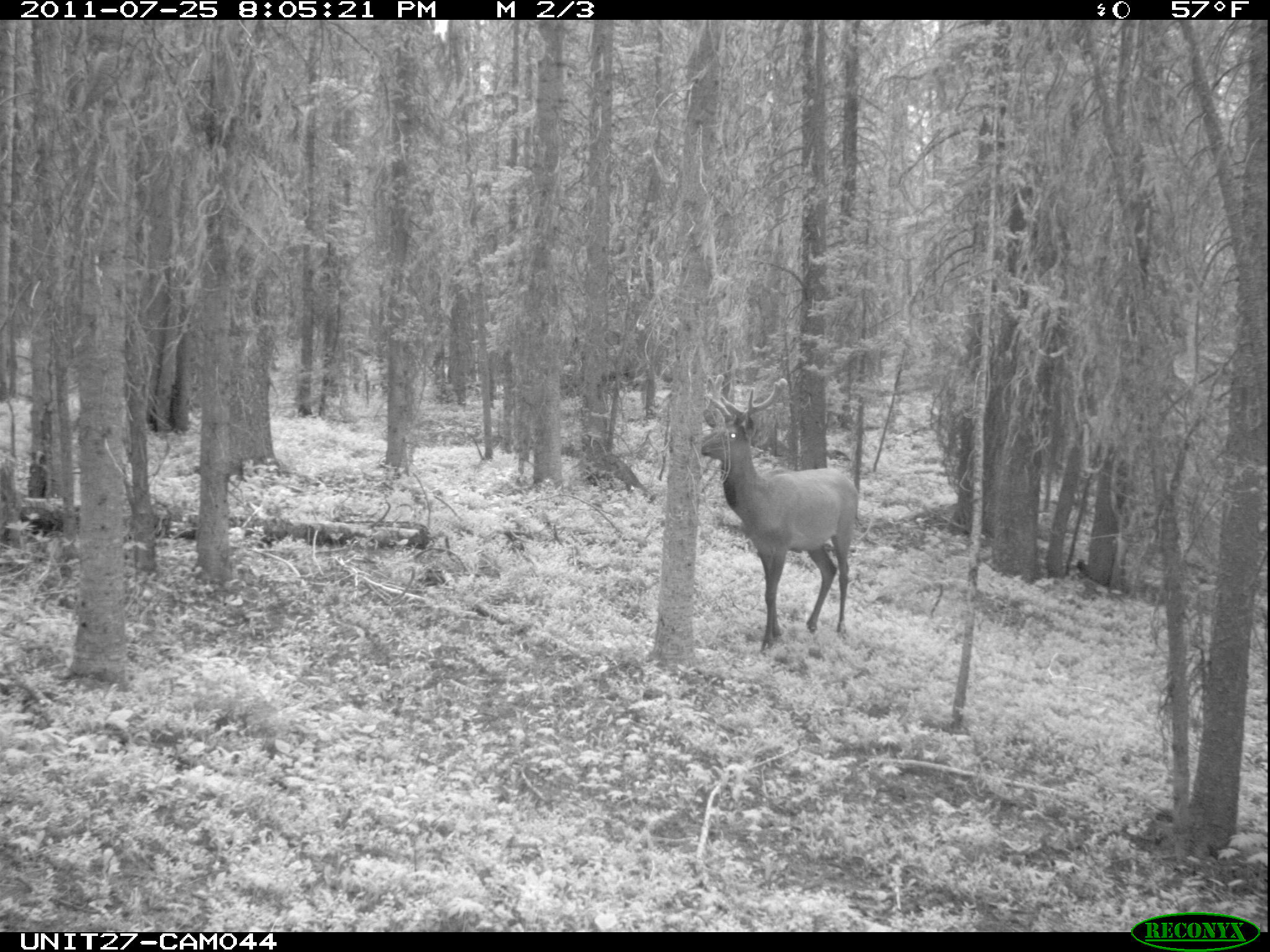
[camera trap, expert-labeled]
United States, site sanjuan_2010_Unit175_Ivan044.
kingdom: Animalia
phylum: Chordata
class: Mammalia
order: Artiodactyla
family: Cervidae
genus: Cervus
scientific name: Cervus elaphus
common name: red deer